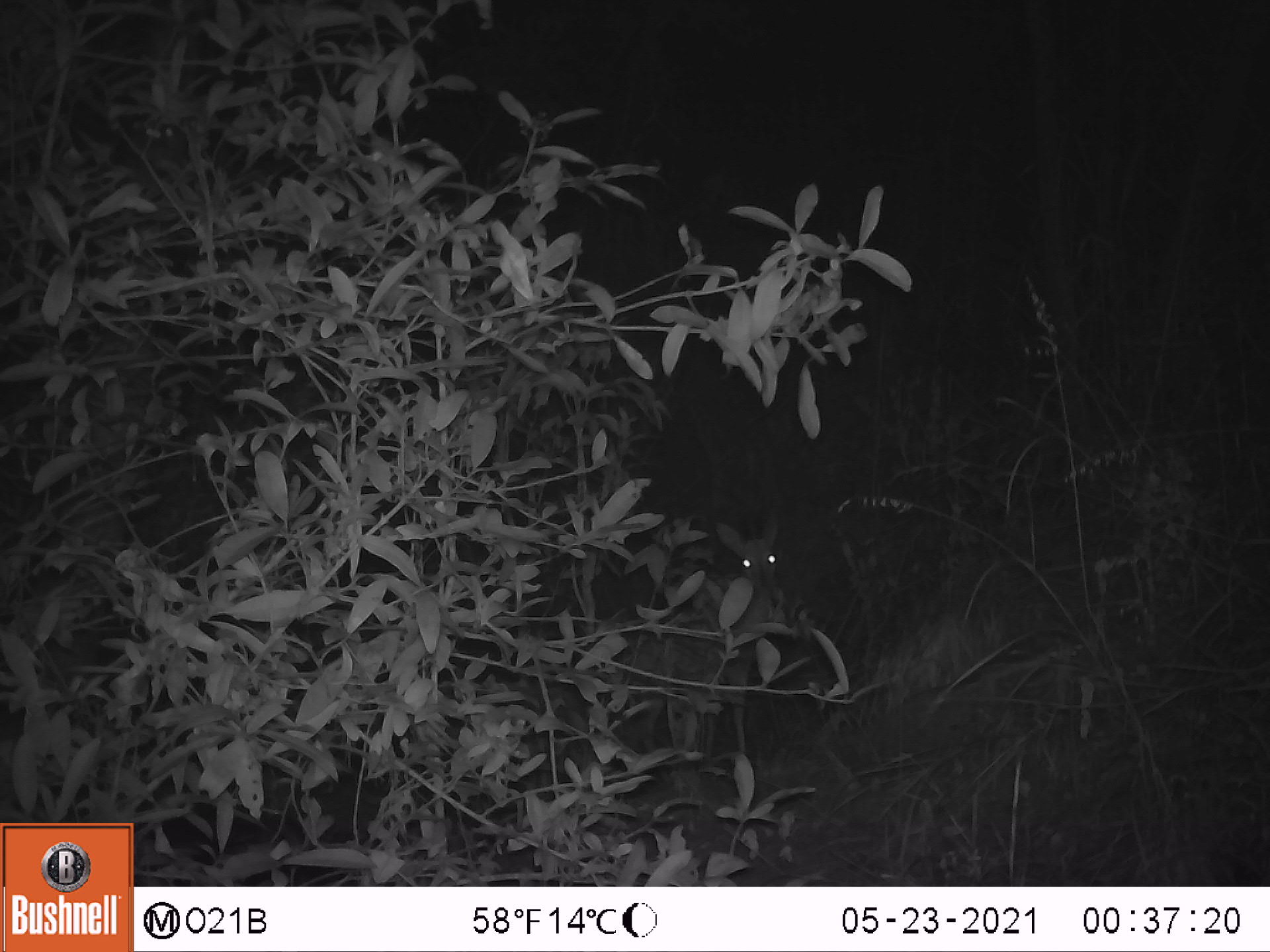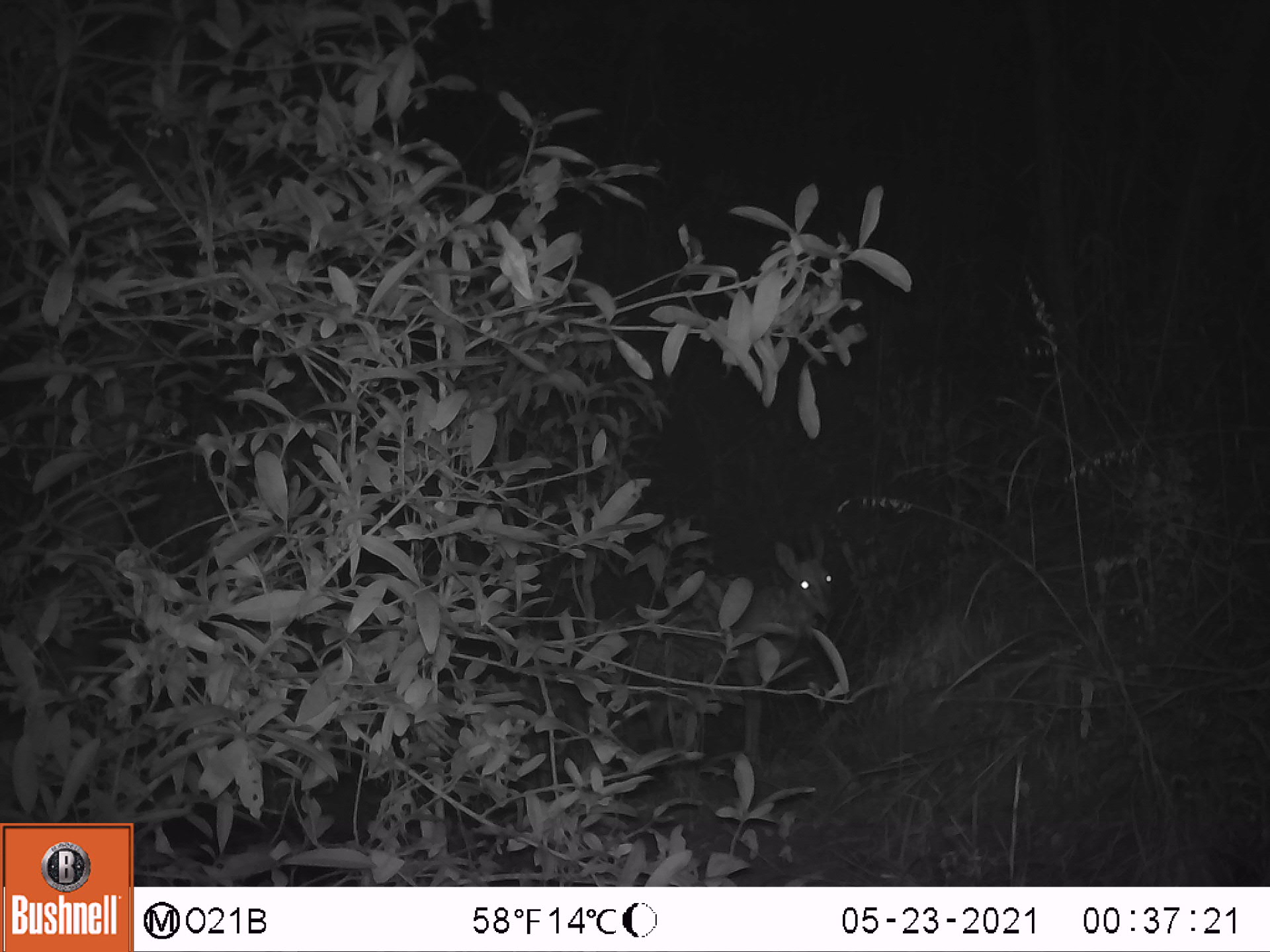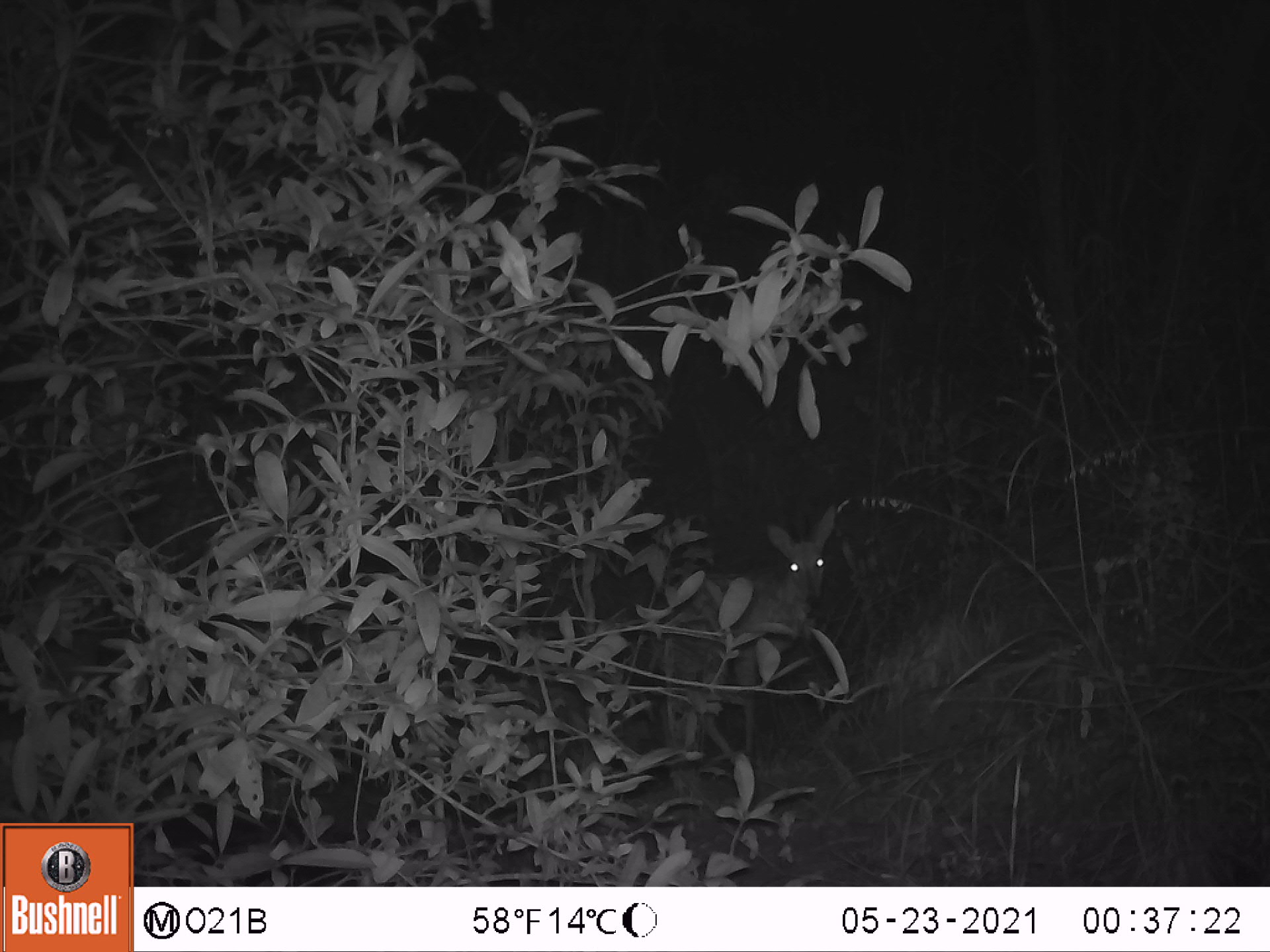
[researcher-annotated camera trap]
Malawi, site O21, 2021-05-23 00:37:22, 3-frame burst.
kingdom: Animalia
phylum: Chordata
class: Mammalia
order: Artiodactyla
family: Bovidae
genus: Sylvicapra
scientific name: Sylvicapra grimmia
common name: common duiker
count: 1